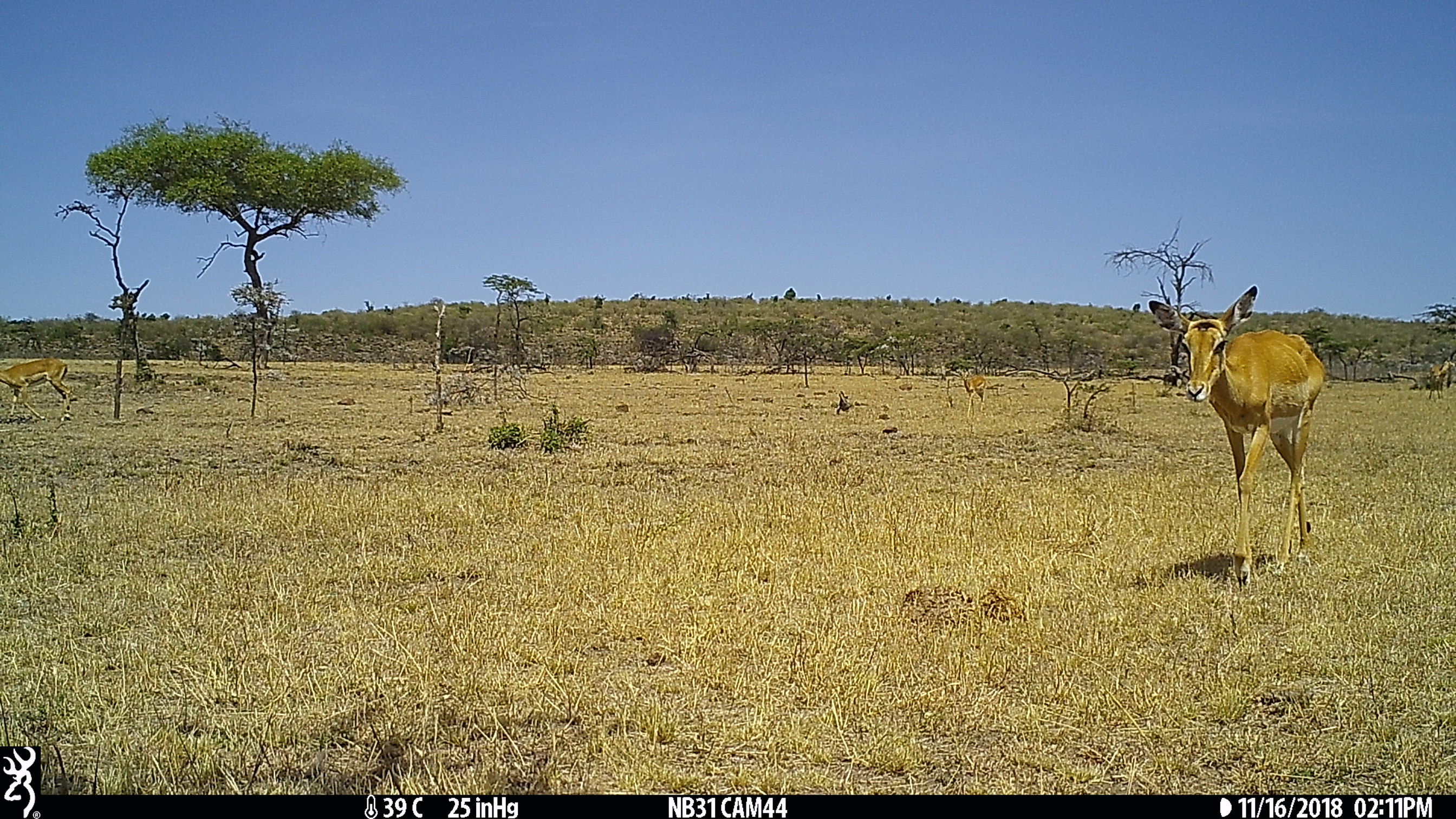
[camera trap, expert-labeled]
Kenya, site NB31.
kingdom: Animalia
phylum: Chordata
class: Mammalia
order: Artiodactyla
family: Bovidae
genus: Aepyceros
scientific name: Aepyceros melampus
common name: impala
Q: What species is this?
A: Impala (Aepyceros melampus).